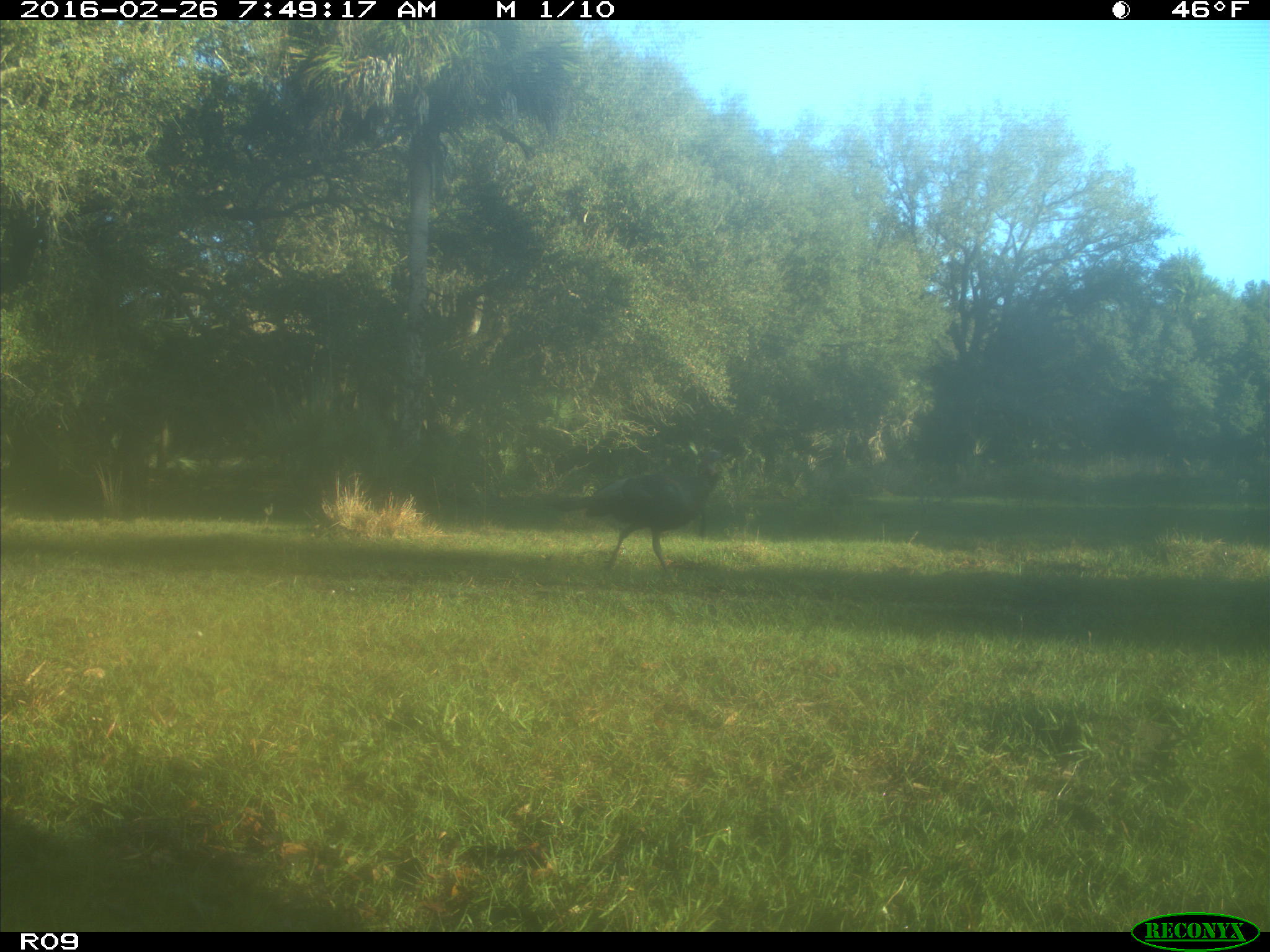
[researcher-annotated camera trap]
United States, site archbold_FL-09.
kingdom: Animalia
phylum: Chordata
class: Aves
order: Galliformes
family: Phasianidae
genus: Meleagris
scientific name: Meleagris gallopavo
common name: wild turkey